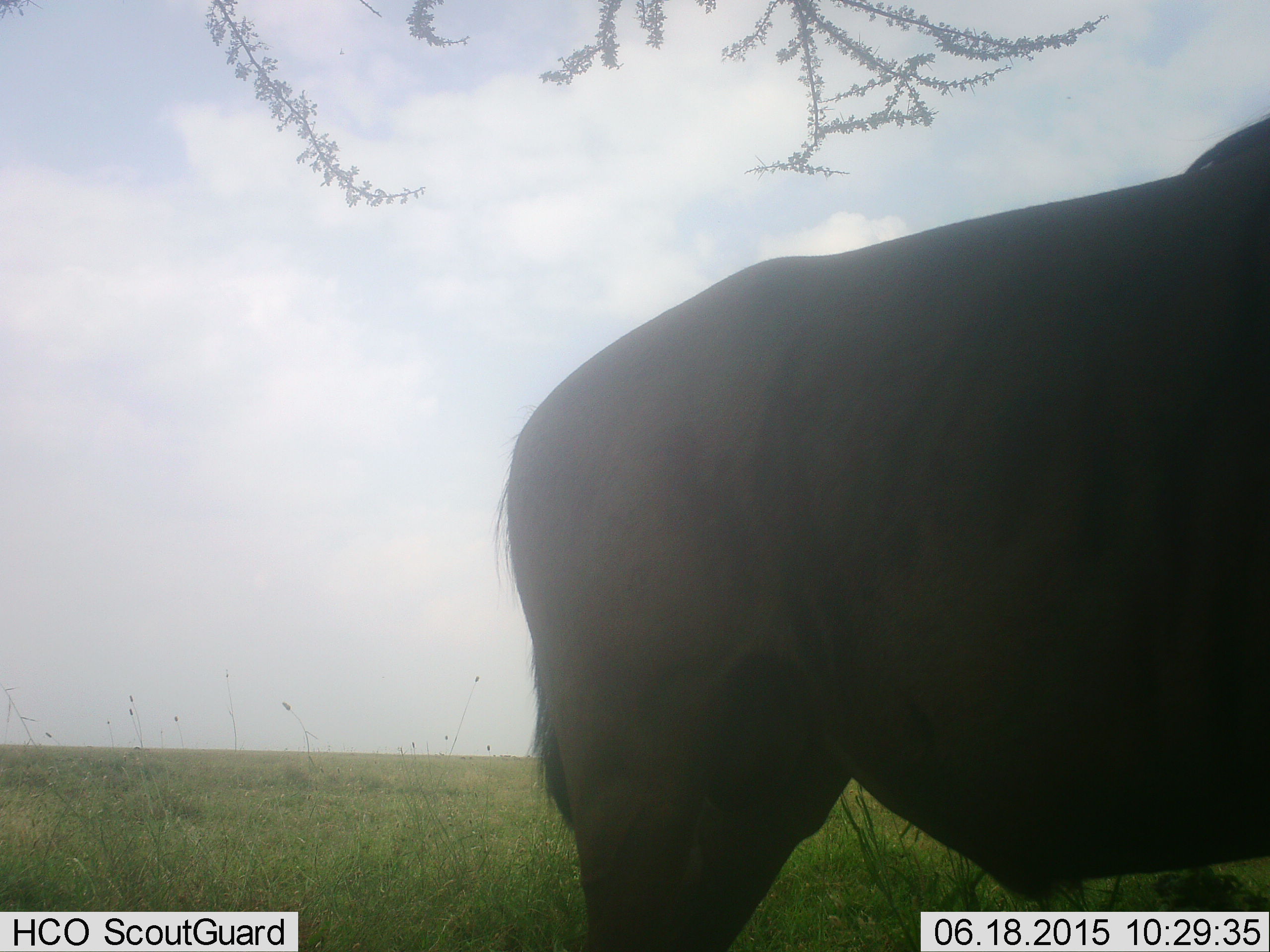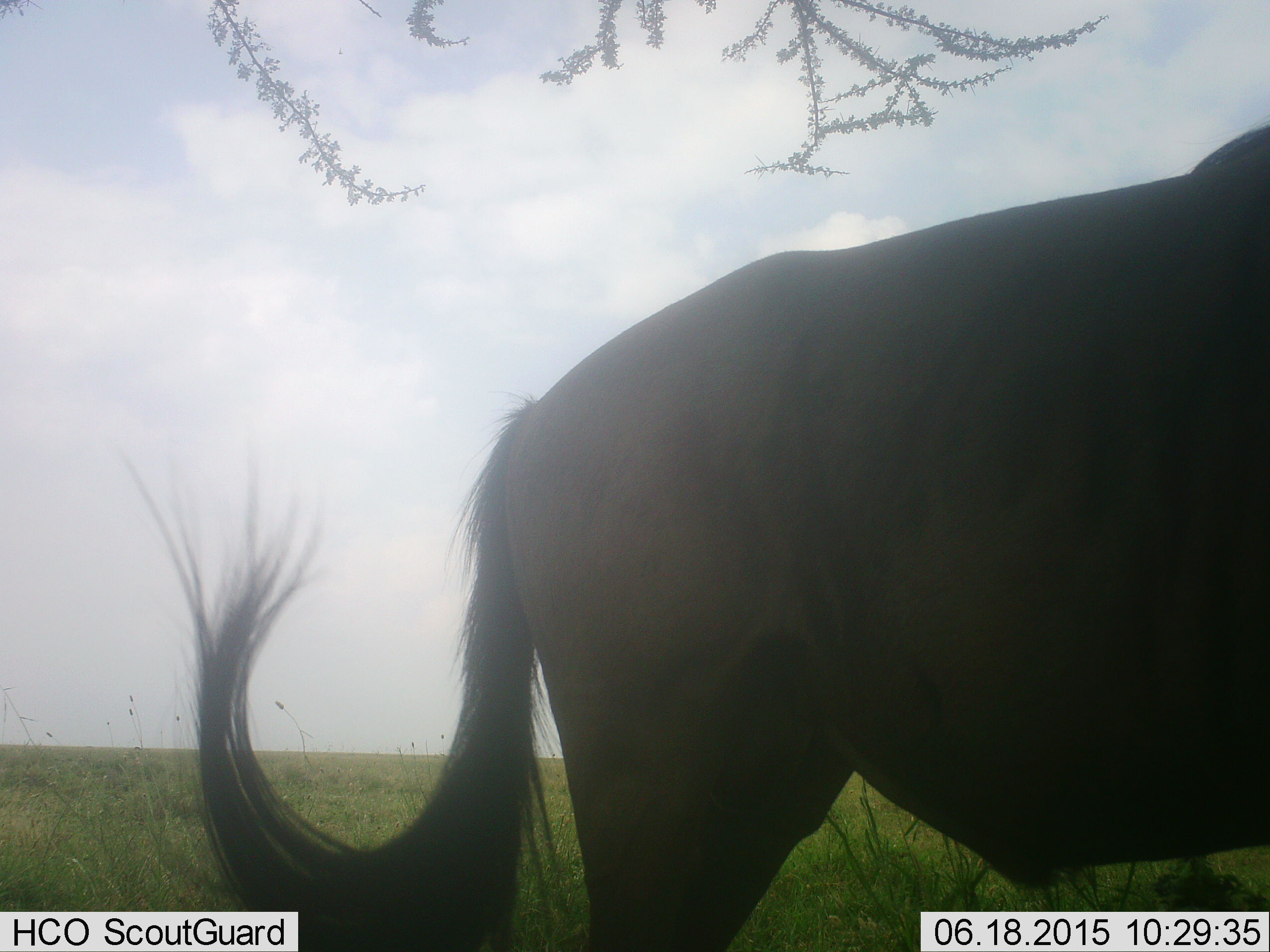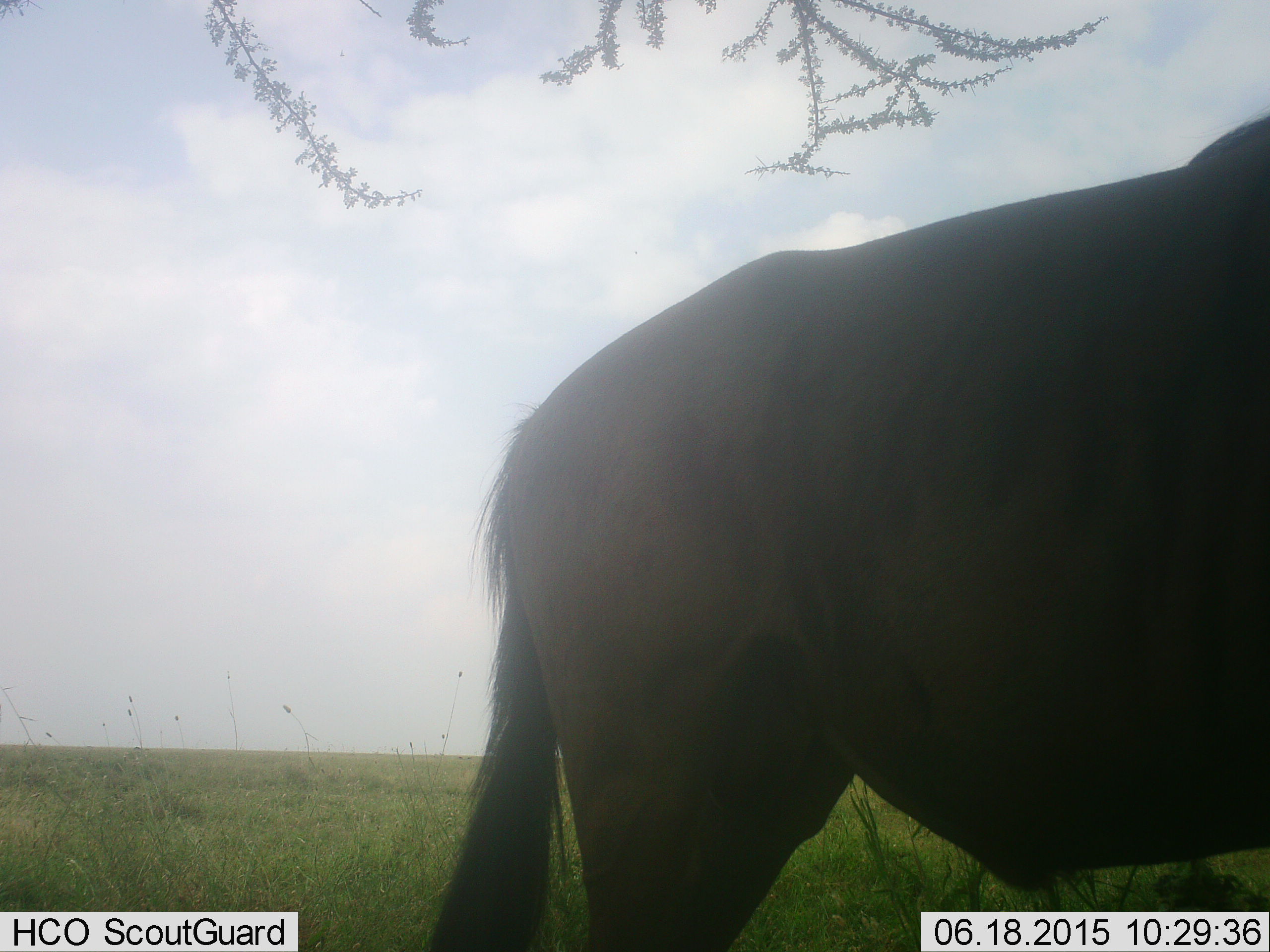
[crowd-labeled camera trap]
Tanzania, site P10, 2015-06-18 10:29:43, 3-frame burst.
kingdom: Animalia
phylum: Chordata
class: Mammalia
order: Artiodactyla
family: Bovidae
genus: Connochaetes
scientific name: Connochaetes taurinus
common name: blue wildebeest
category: wildebeest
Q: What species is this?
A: Wildebeest (blue wildebeest) (Connochaetes taurinus).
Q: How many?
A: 1.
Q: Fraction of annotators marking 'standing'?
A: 90%.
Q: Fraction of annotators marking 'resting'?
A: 10%.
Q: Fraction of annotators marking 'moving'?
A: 0%.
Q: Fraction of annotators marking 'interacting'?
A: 0%.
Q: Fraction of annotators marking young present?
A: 0%.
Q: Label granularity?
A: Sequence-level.